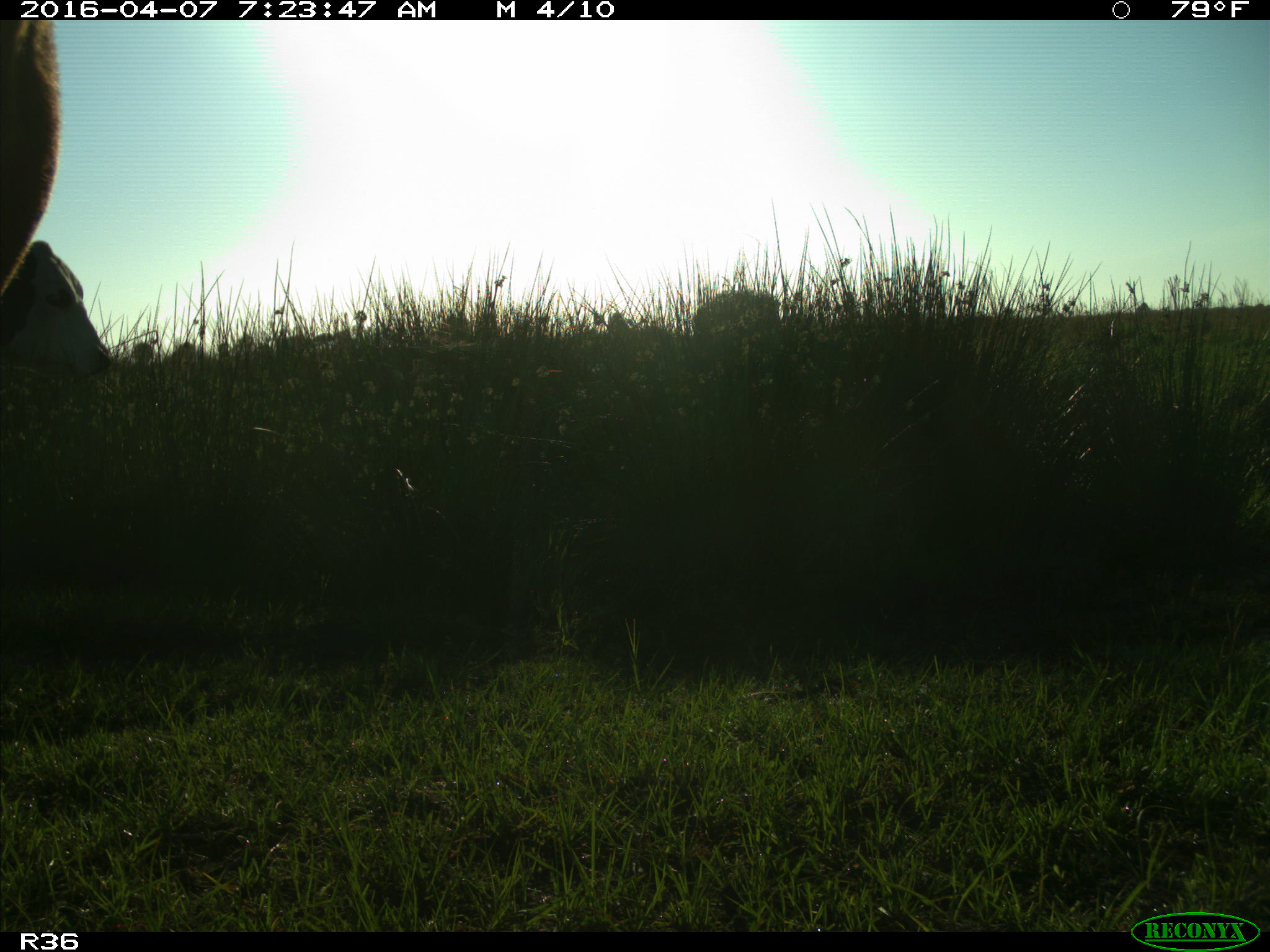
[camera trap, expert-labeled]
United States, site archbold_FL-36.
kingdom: Animalia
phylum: Chordata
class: Mammalia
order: Artiodactyla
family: Bovidae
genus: Bos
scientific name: Bos taurus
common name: domestic cow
Bos taurus (domestic cow).